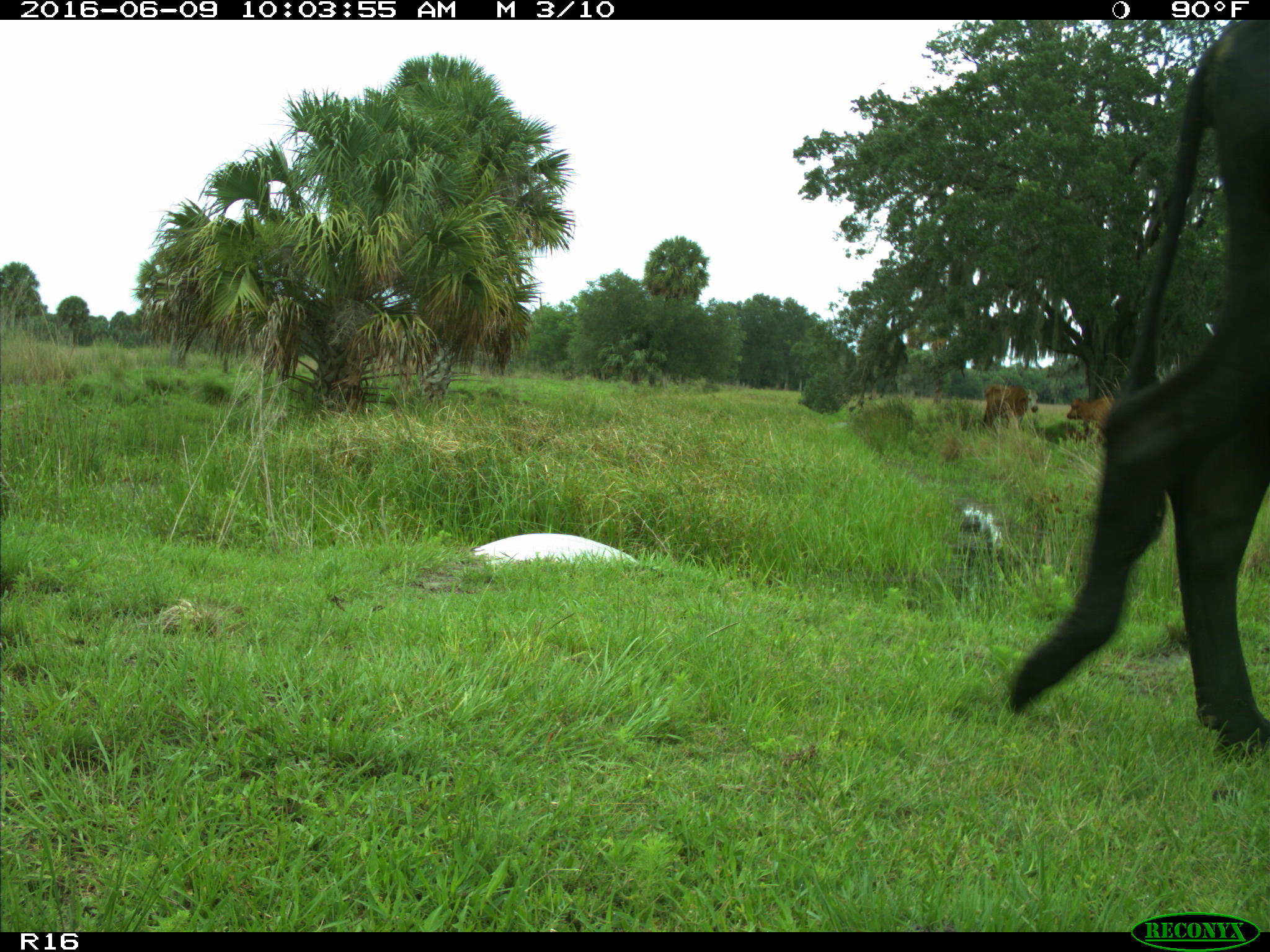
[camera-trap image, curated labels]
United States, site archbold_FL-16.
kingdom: Animalia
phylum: Chordata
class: Mammalia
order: Artiodactyla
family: Bovidae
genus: Bos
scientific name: Bos taurus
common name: domestic cow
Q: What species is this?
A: Bos taurus (domestic cow).